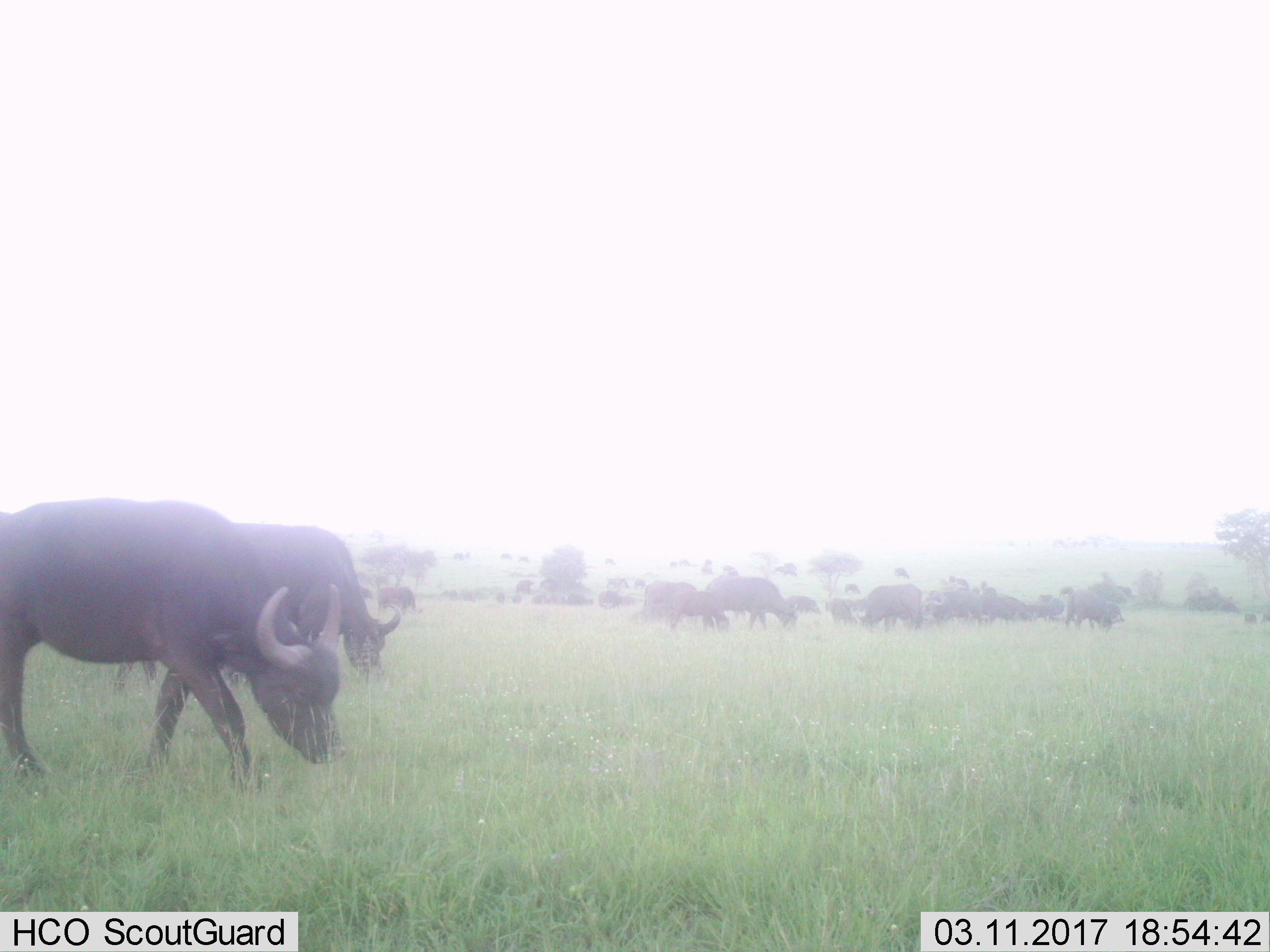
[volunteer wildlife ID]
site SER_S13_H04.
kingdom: Animalia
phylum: Chordata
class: Mammalia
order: Artiodactyla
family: Bovidae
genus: Syncerus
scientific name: Syncerus caffer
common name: african buffalo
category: buffalo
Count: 11-50.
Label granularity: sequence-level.